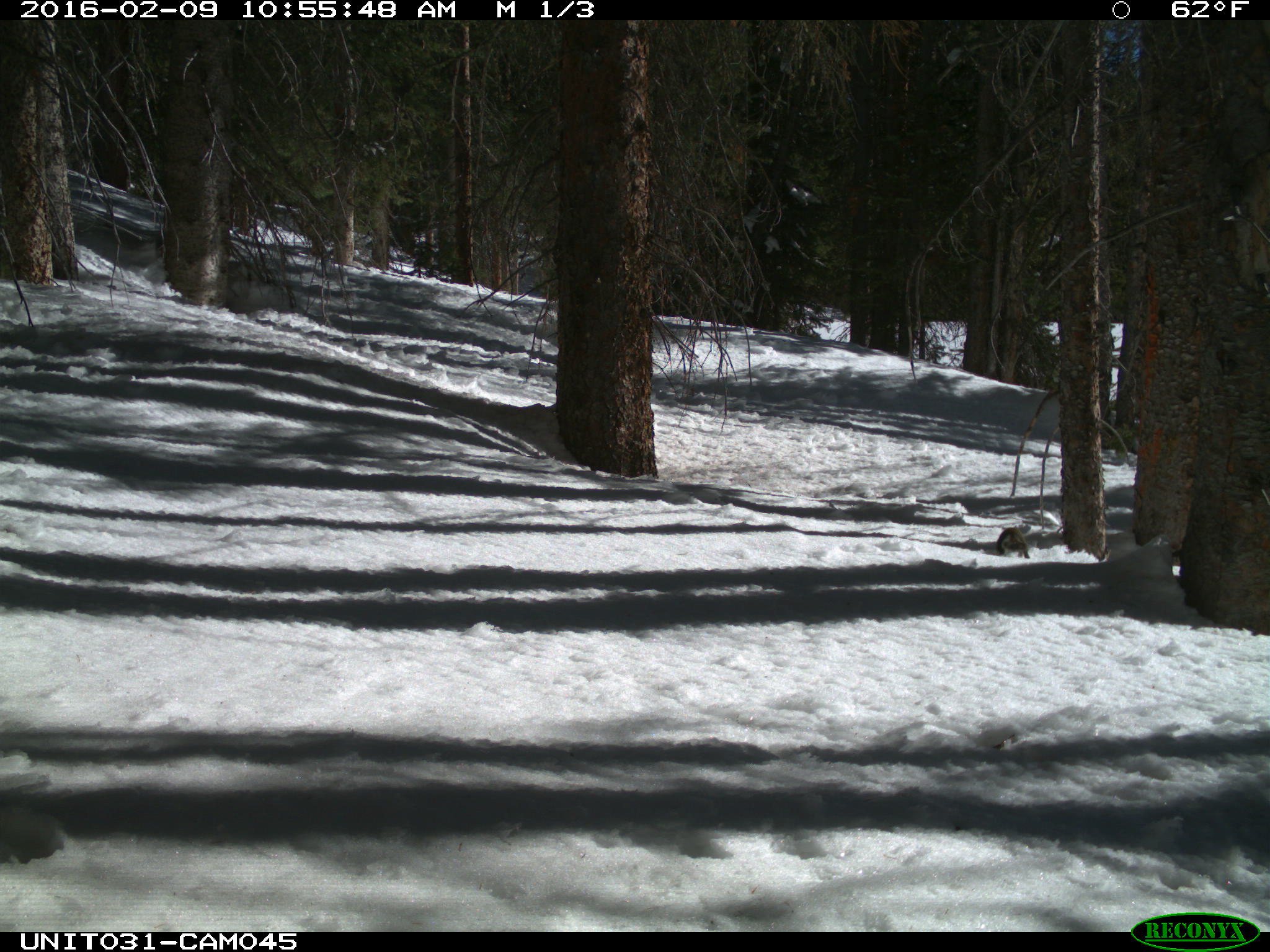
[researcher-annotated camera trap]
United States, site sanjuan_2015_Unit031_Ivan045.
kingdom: Animalia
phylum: Chordata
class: Mammalia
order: Rodentia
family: Sciuridae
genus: Tamiasciurus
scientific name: Tamiasciurus hudsonicus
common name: american red squirrel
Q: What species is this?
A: Tamiasciurus hudsonicus (american red squirrel).